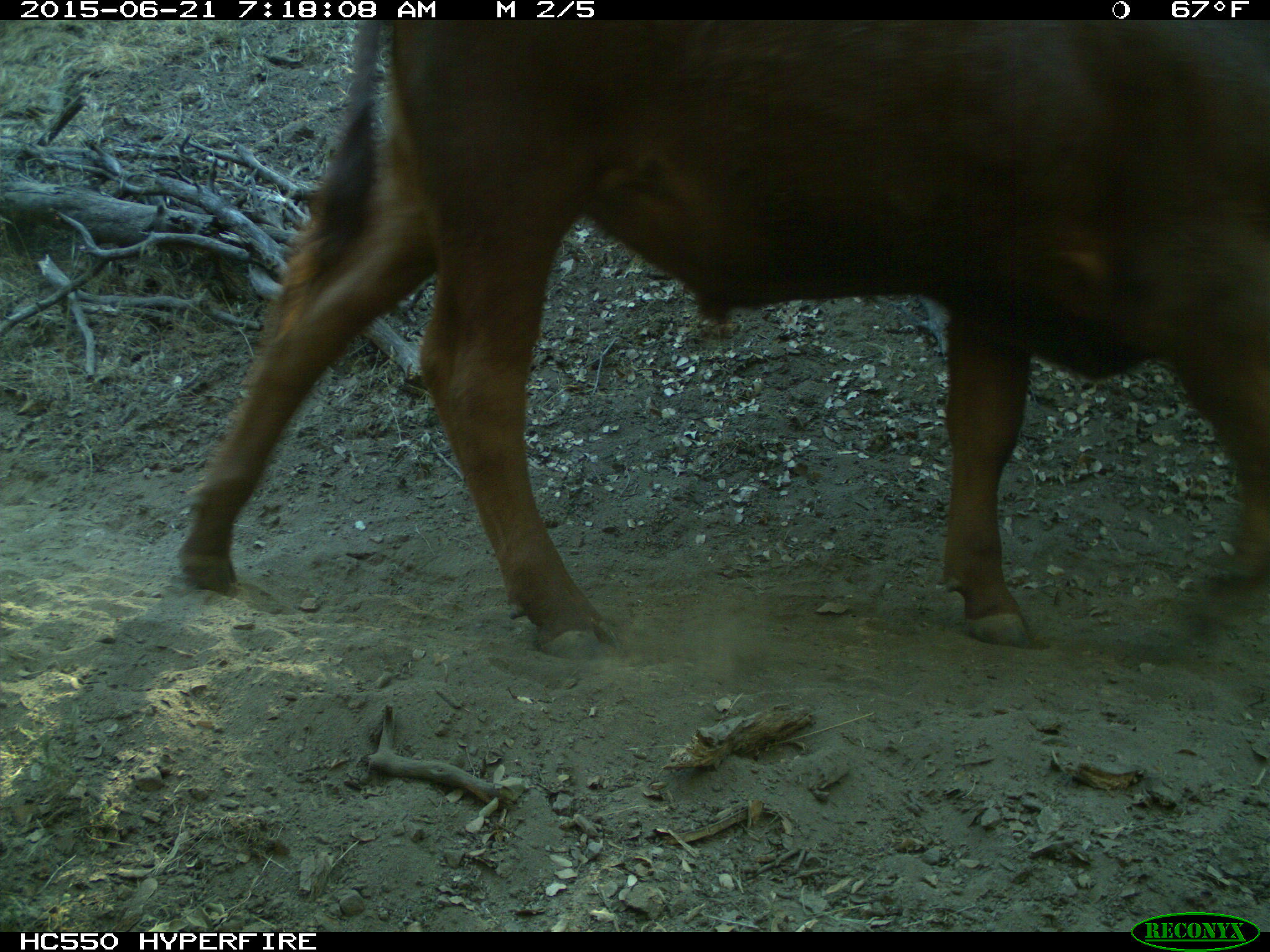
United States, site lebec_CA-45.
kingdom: Animalia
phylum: Chordata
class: Mammalia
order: Artiodactyla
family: Bovidae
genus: Bos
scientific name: Bos taurus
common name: domestic cow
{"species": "Bos taurus (domestic cow)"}